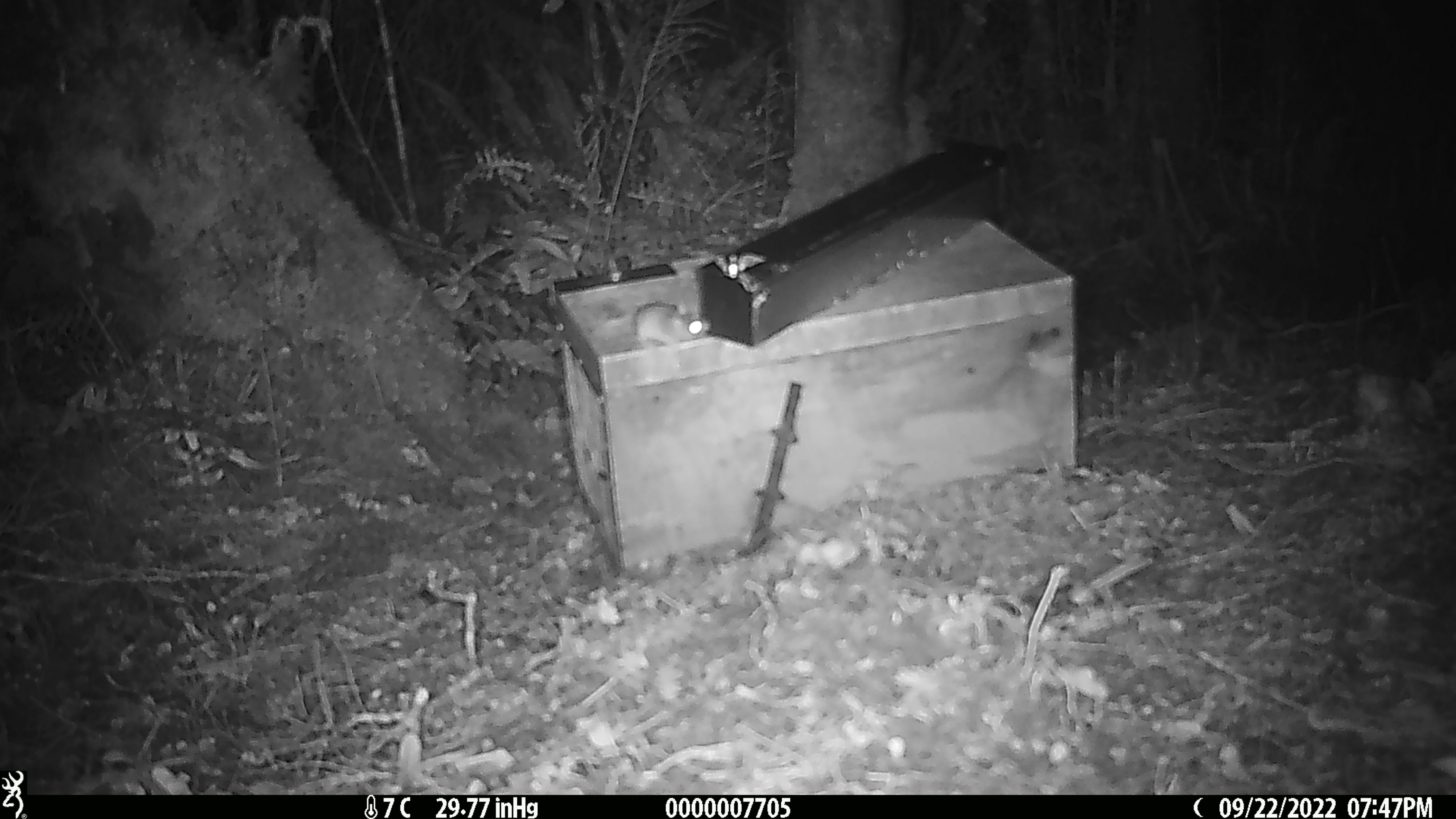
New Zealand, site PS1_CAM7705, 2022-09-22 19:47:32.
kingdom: Animalia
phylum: Chordata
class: Mammalia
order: Rodentia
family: Muridae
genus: Mus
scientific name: Mus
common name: mouse